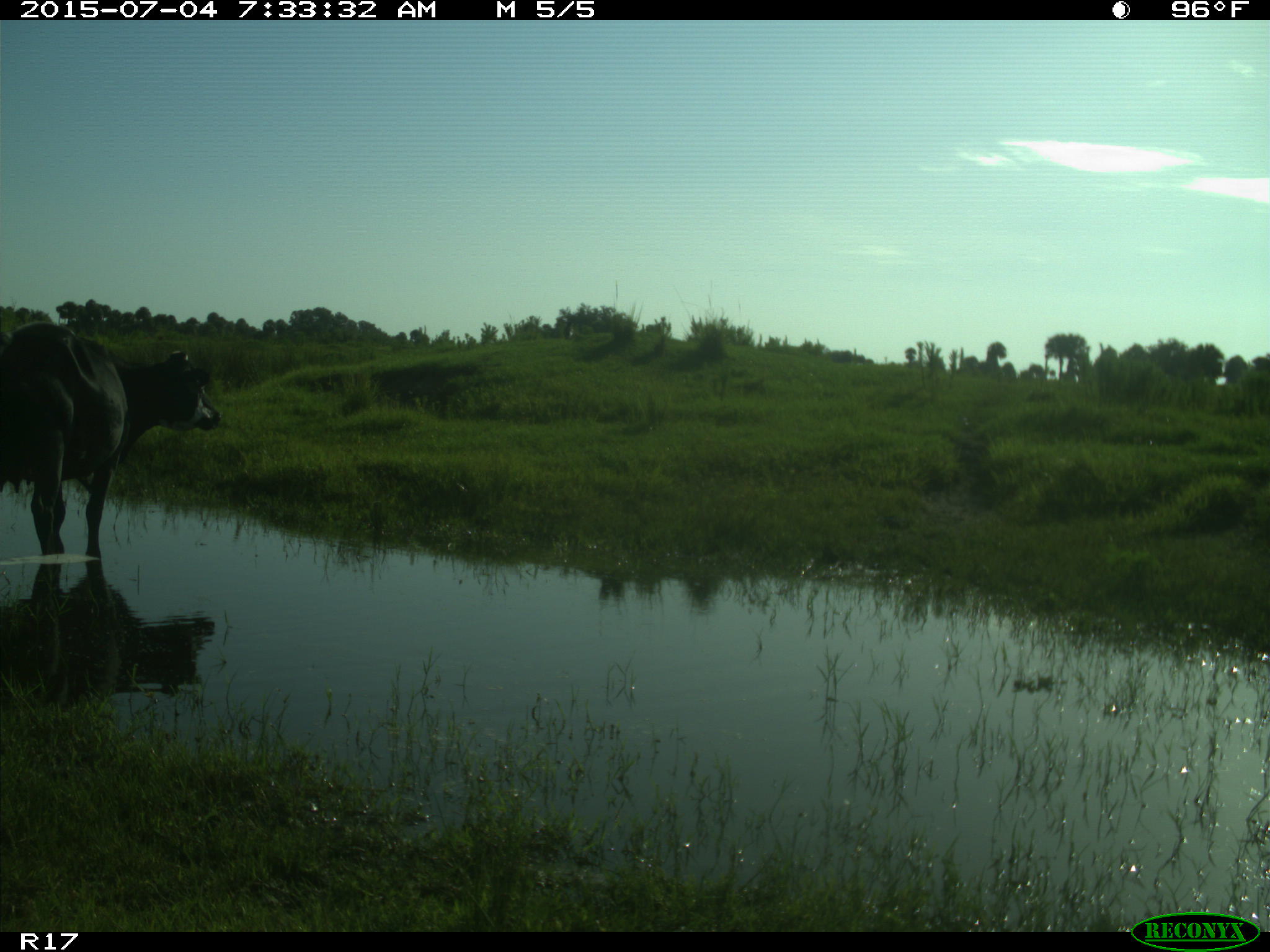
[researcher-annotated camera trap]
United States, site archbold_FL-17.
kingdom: Animalia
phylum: Chordata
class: Mammalia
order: Artiodactyla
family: Bovidae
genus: Bos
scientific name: Bos taurus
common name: domestic cow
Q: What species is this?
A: Bos taurus (domestic cow).